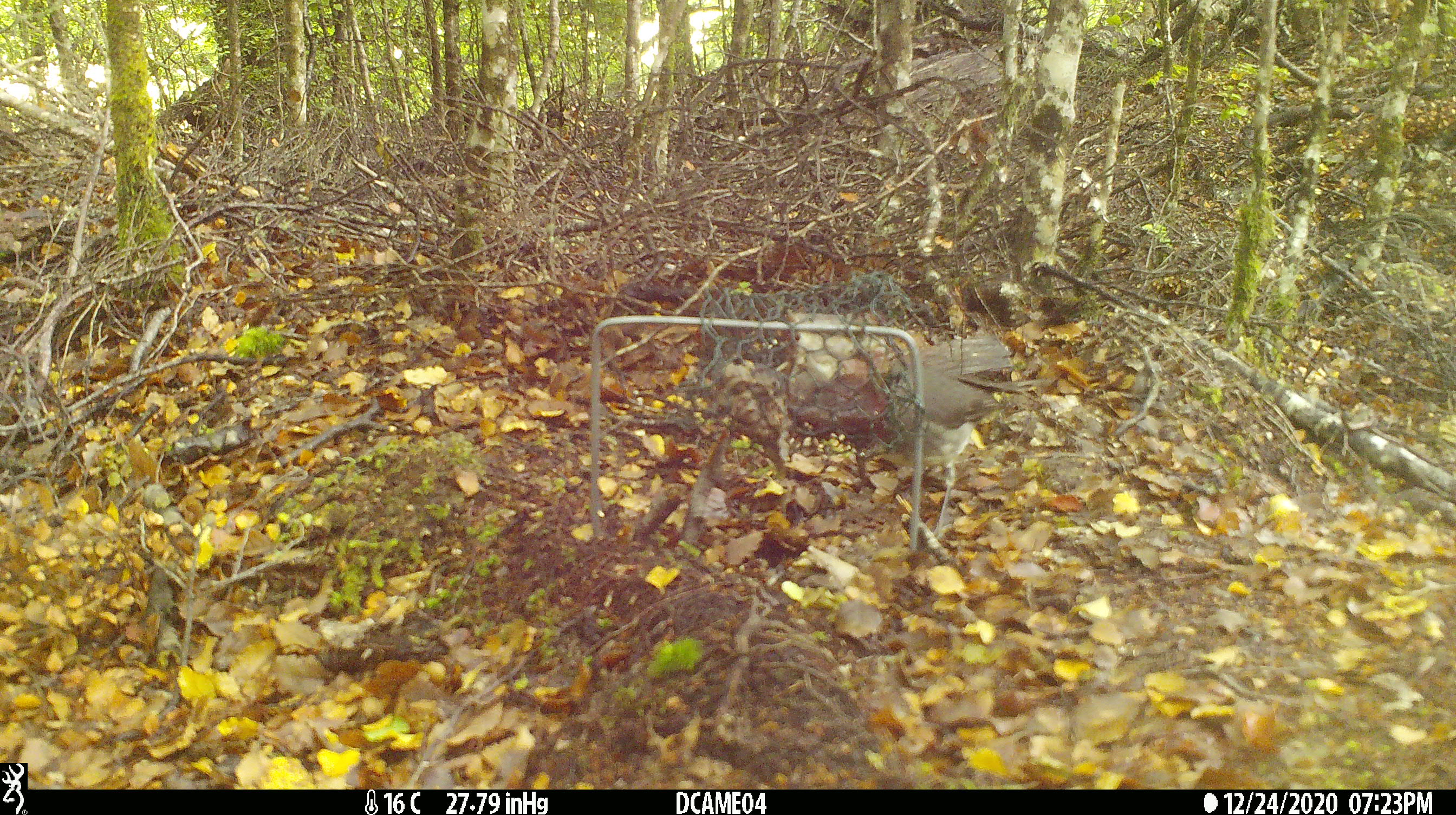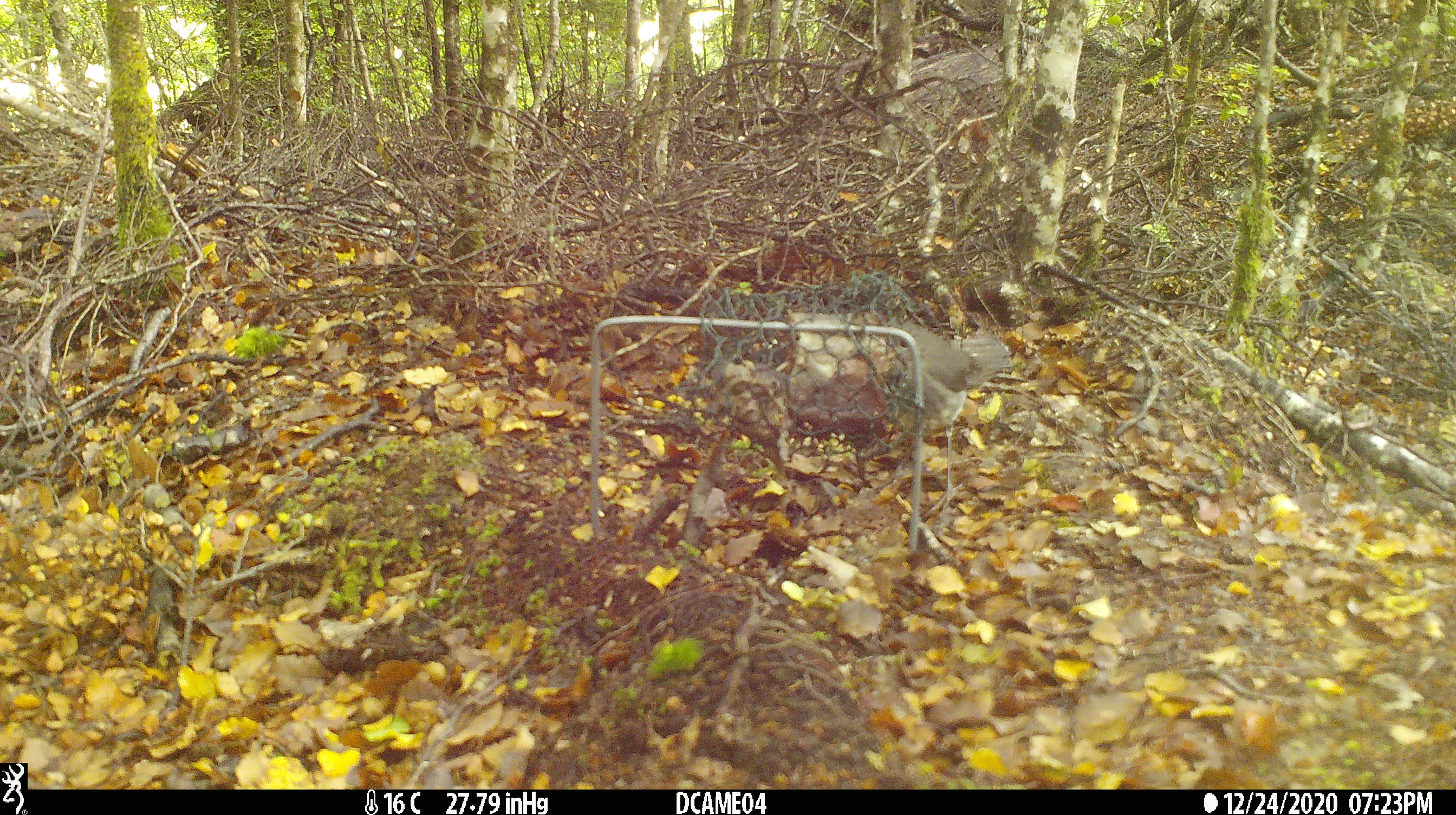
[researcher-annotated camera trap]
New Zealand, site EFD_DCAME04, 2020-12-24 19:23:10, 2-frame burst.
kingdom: Animalia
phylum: Chordata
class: Aves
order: Passeriformes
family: Petroicidae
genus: Petroica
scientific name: Petroica australis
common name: new zealand robin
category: robin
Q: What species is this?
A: Robin (new zealand robin) (Petroica australis).